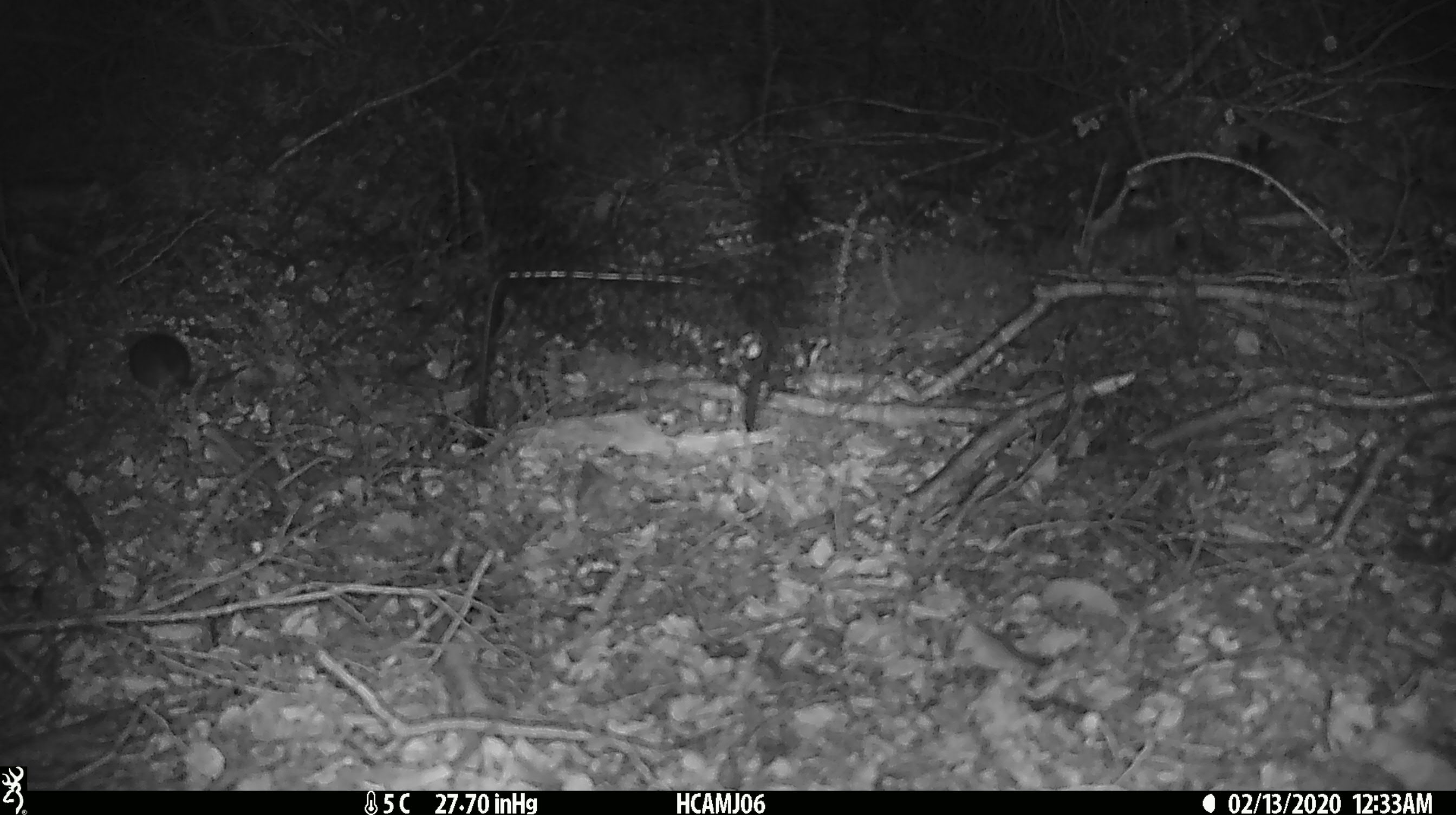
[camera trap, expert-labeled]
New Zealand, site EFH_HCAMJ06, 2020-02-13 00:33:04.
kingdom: Animalia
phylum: Chordata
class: Mammalia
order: Rodentia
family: Muridae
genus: Mus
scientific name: Mus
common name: mouse